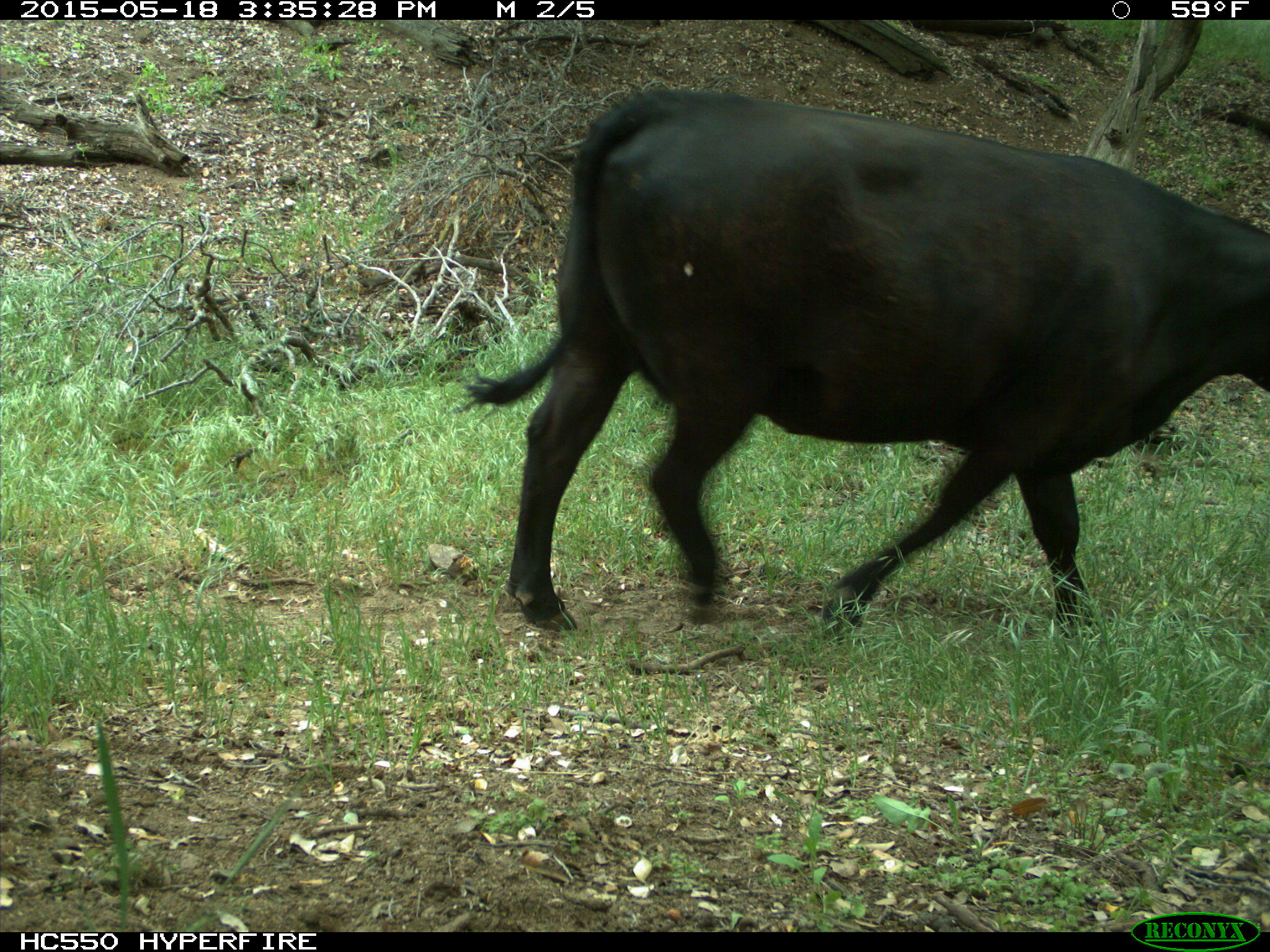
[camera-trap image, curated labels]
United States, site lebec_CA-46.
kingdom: Animalia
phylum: Chordata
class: Mammalia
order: Artiodactyla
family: Bovidae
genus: Bos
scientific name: Bos taurus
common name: domestic cow